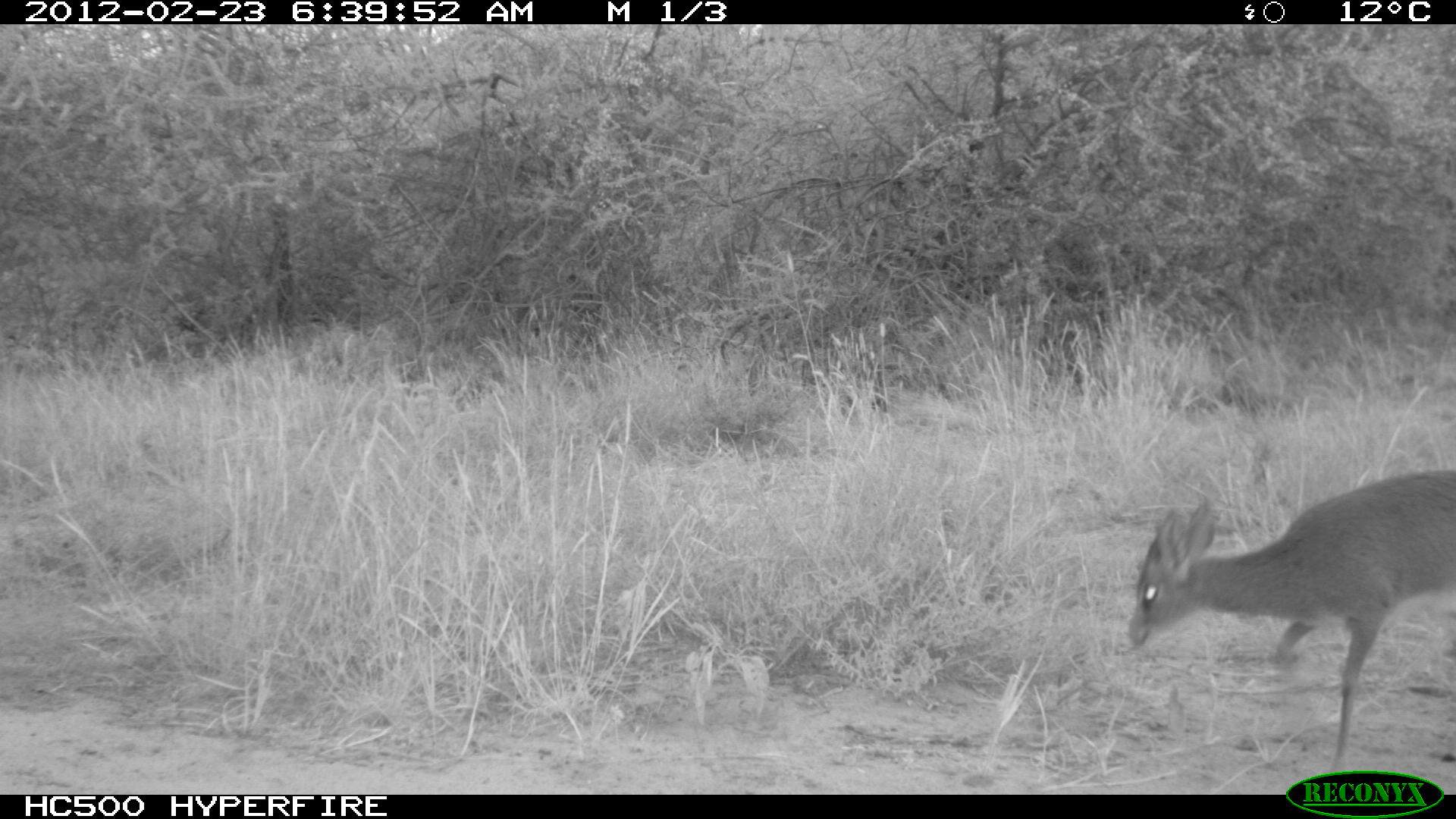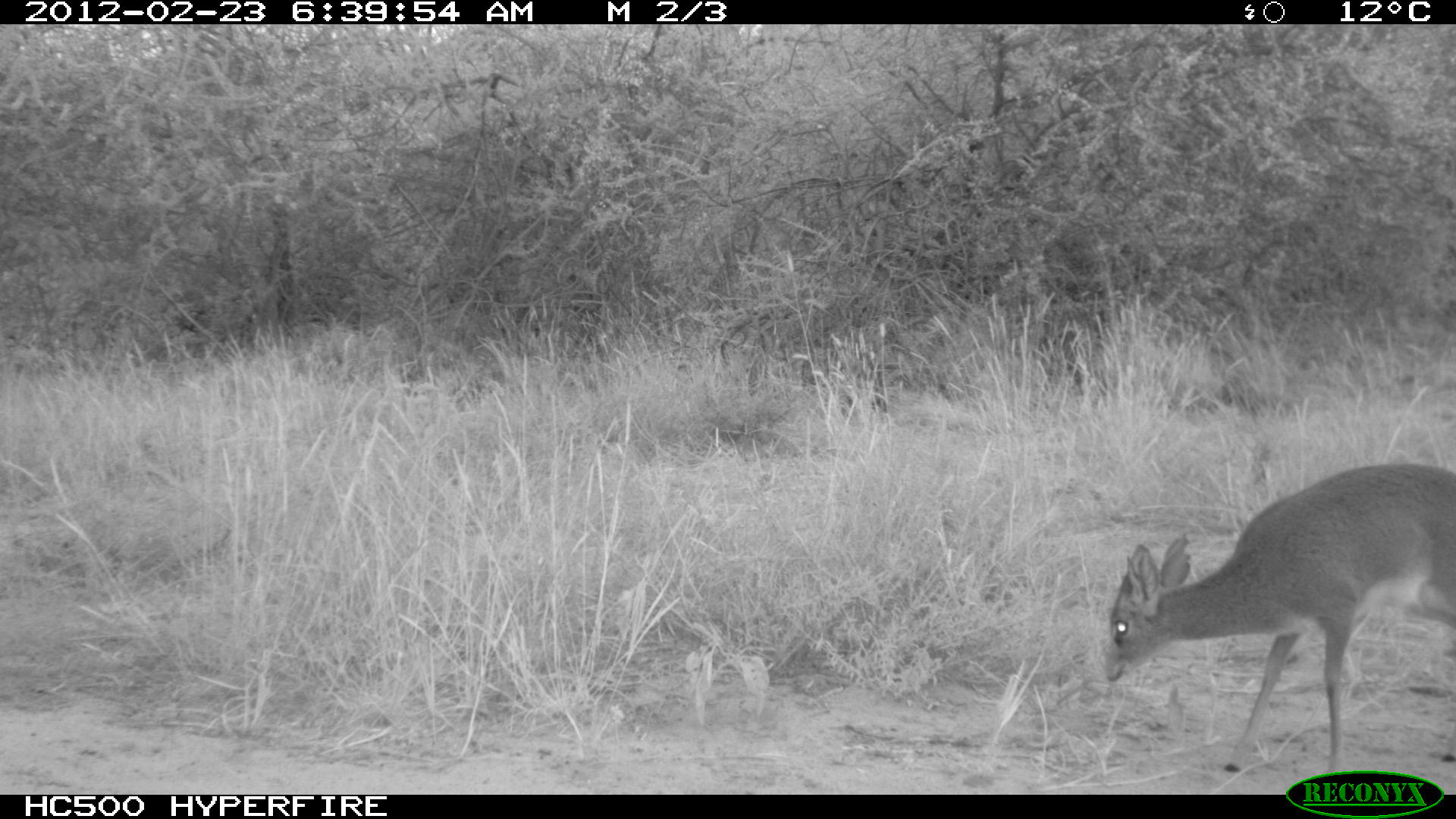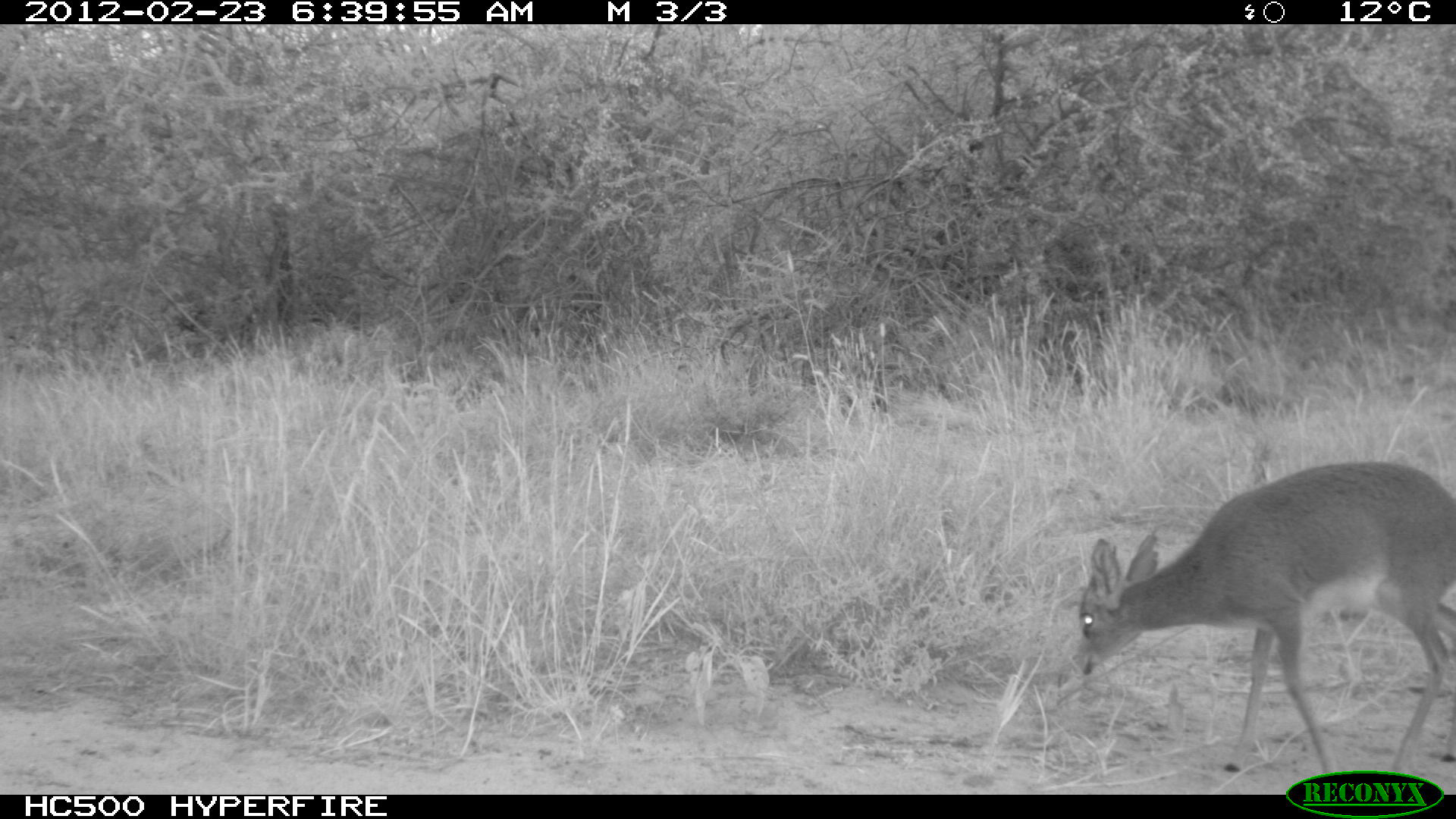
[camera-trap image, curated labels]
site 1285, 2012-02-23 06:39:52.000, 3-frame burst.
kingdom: Animalia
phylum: Chordata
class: Mammalia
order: Artiodactyla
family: Bovidae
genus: Madoqua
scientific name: Madoqua guentheri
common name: günther's dik-dik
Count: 1.